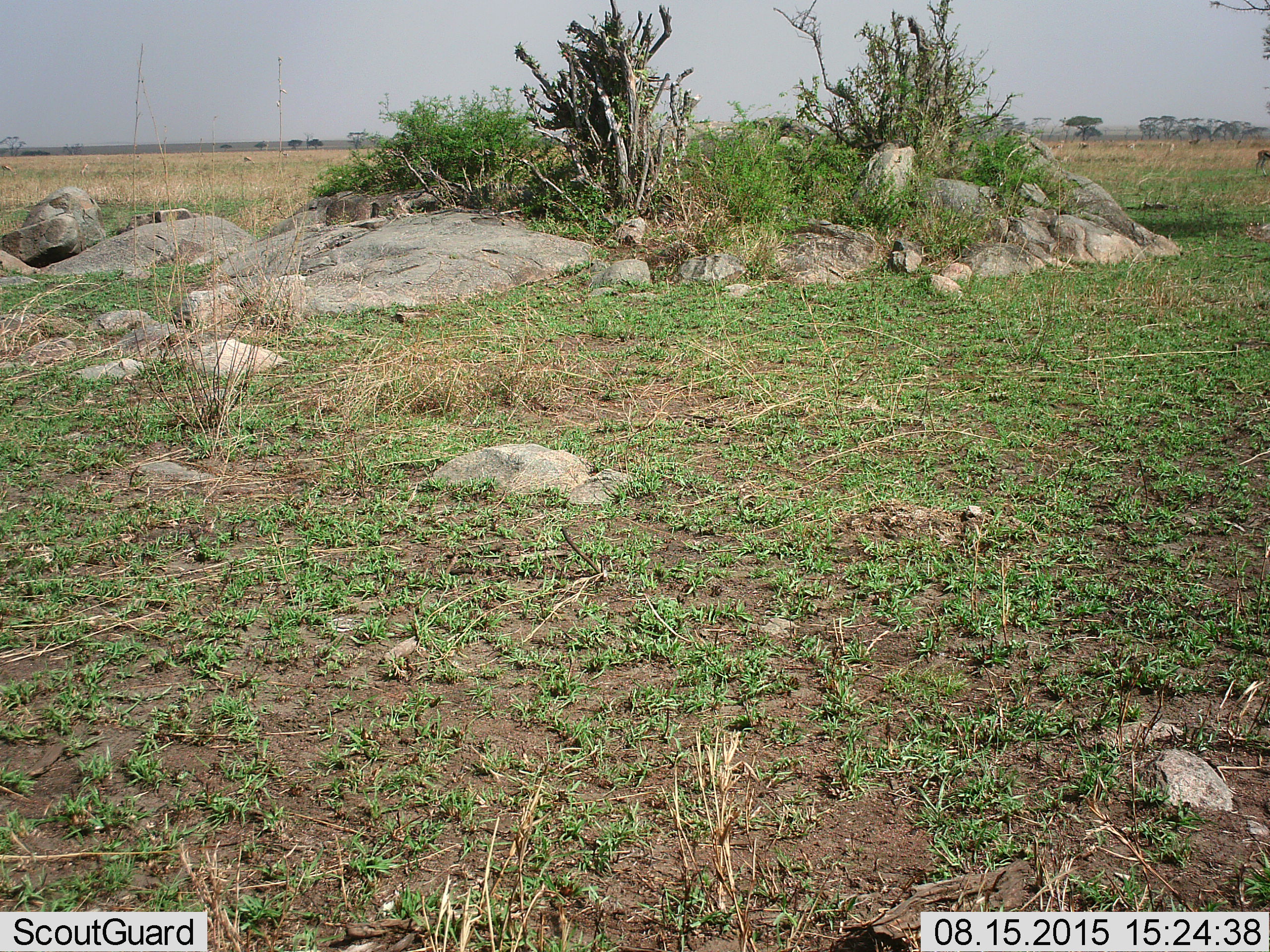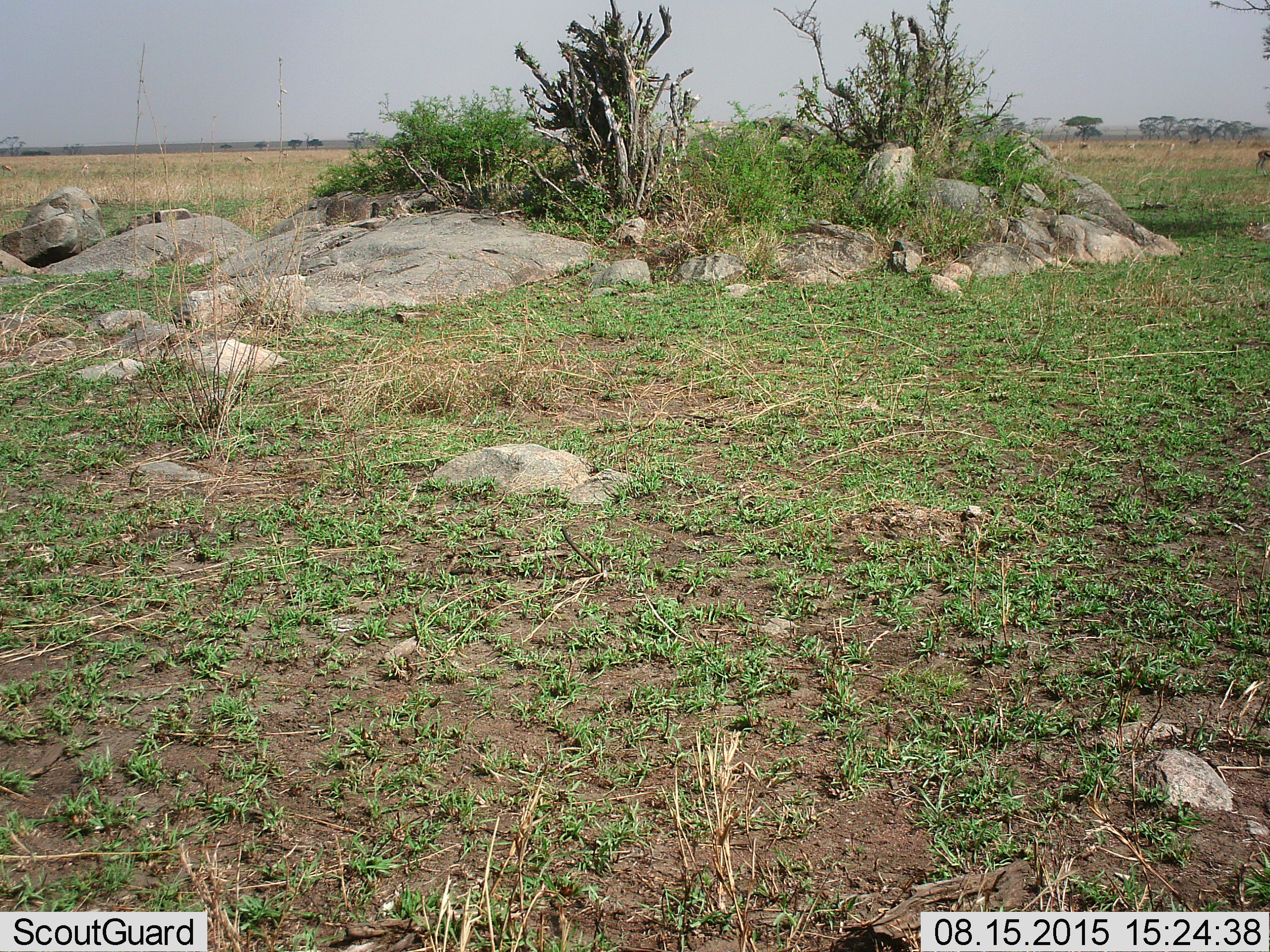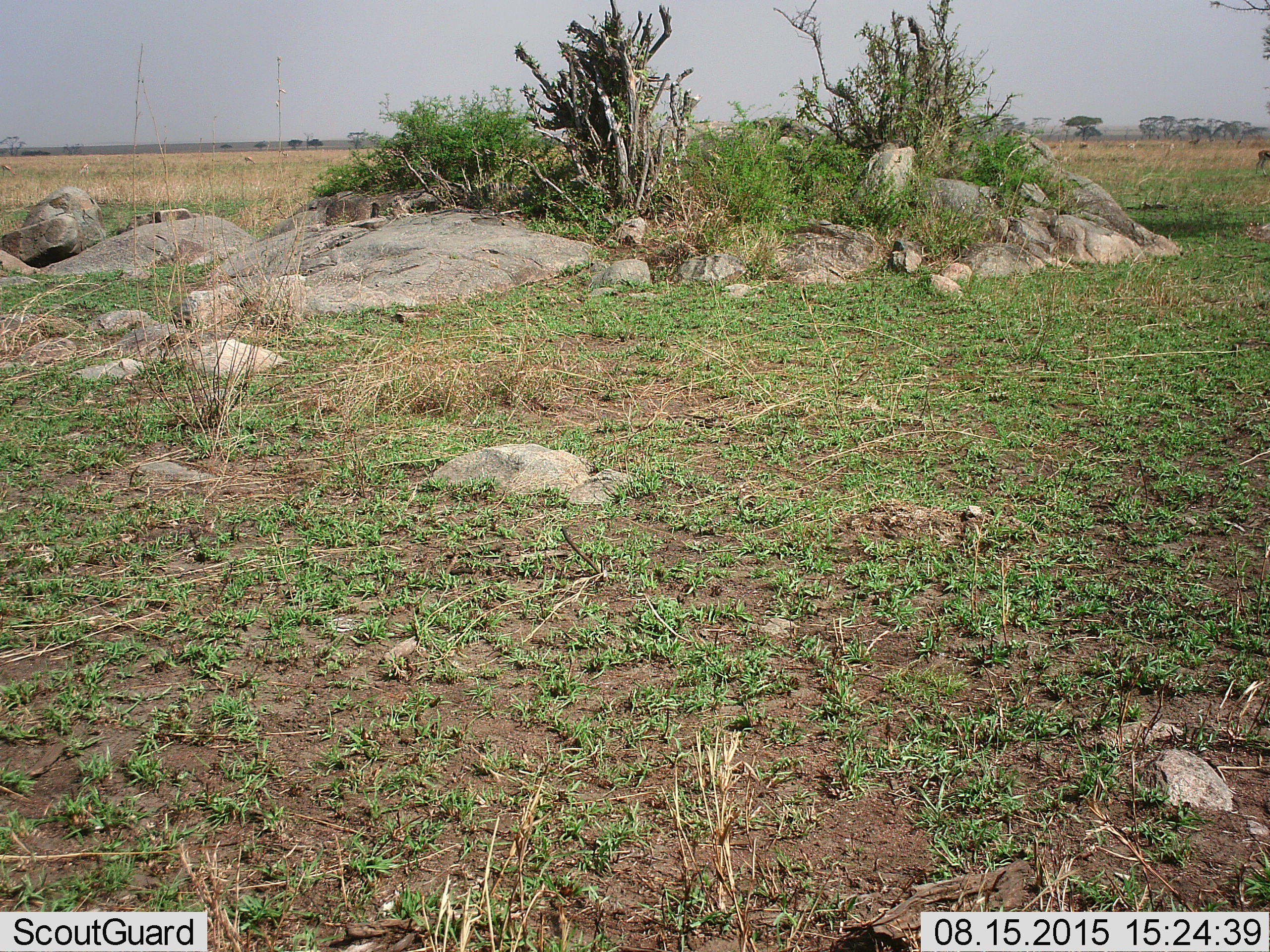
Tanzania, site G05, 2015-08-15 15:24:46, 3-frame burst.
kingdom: Animalia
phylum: Chordata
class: Mammalia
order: Artiodactyla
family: Bovidae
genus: Eudorcas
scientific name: Eudorcas thomsonii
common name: thomson's gazelle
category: gazellethomsons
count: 8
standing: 69%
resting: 15%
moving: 23%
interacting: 8%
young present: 0%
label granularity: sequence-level